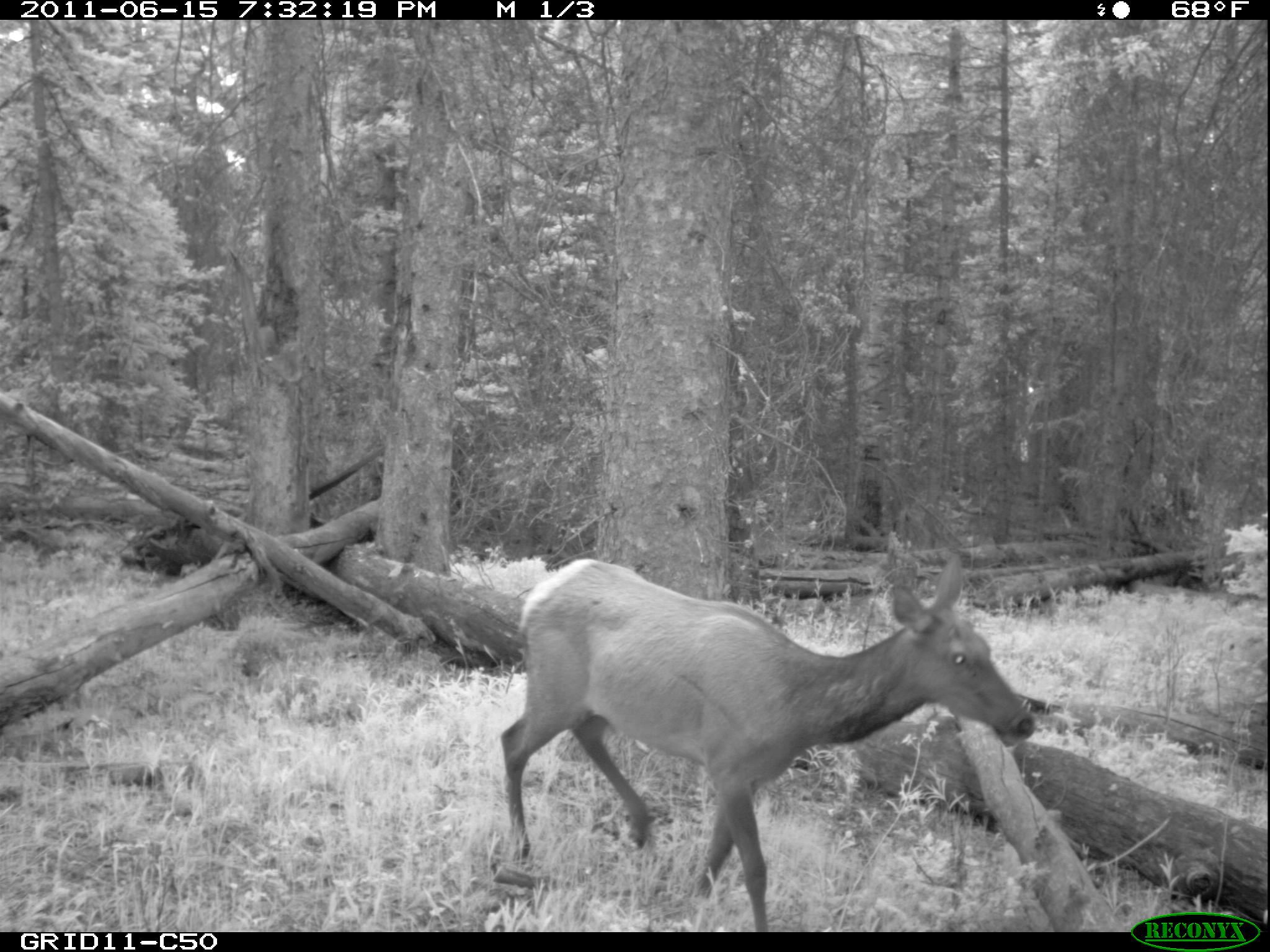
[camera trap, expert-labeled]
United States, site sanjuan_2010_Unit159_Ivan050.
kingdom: Animalia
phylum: Chordata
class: Mammalia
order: Artiodactyla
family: Cervidae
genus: Cervus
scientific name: Cervus elaphus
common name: red deer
Cervus elaphus (red deer).